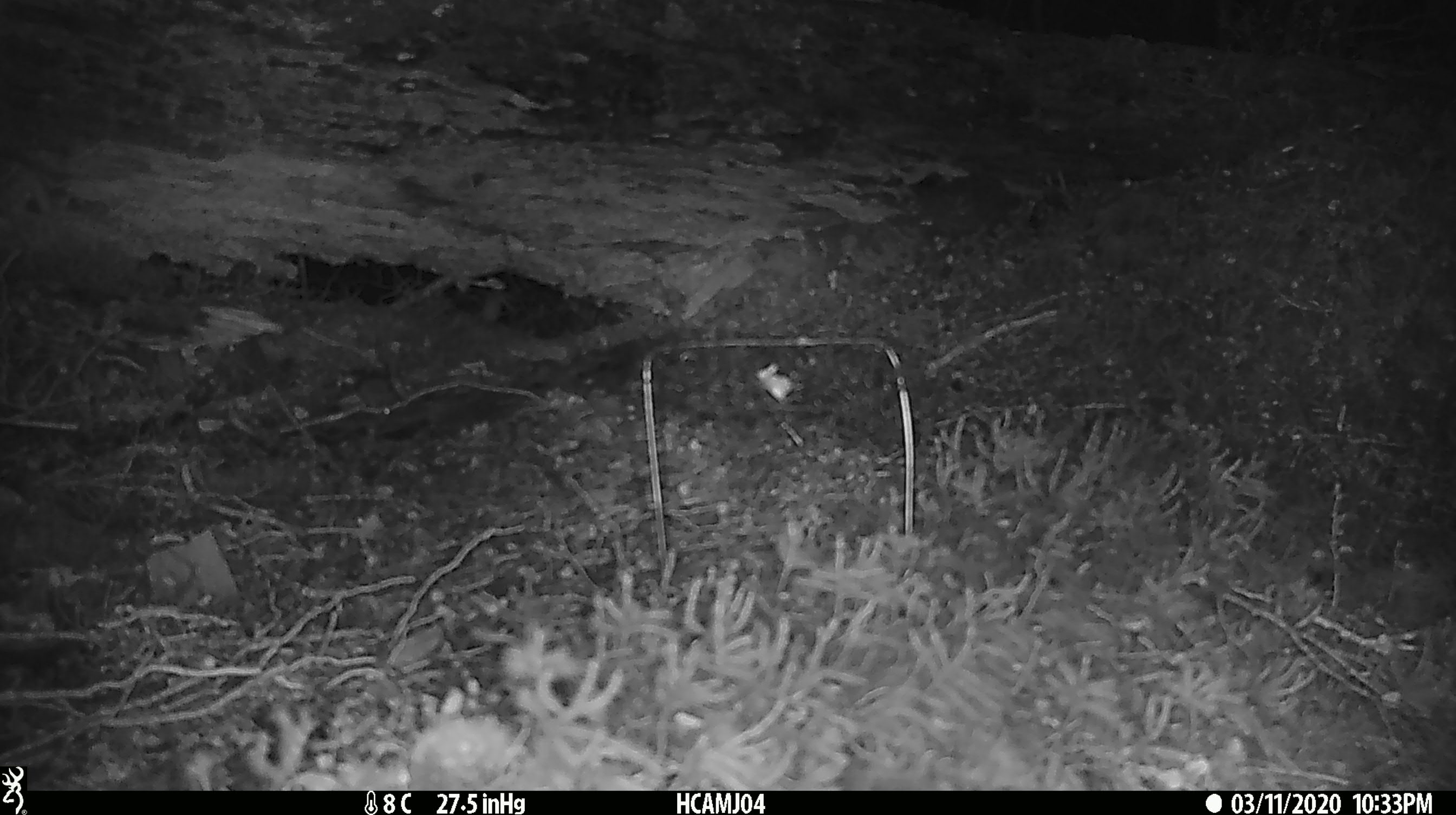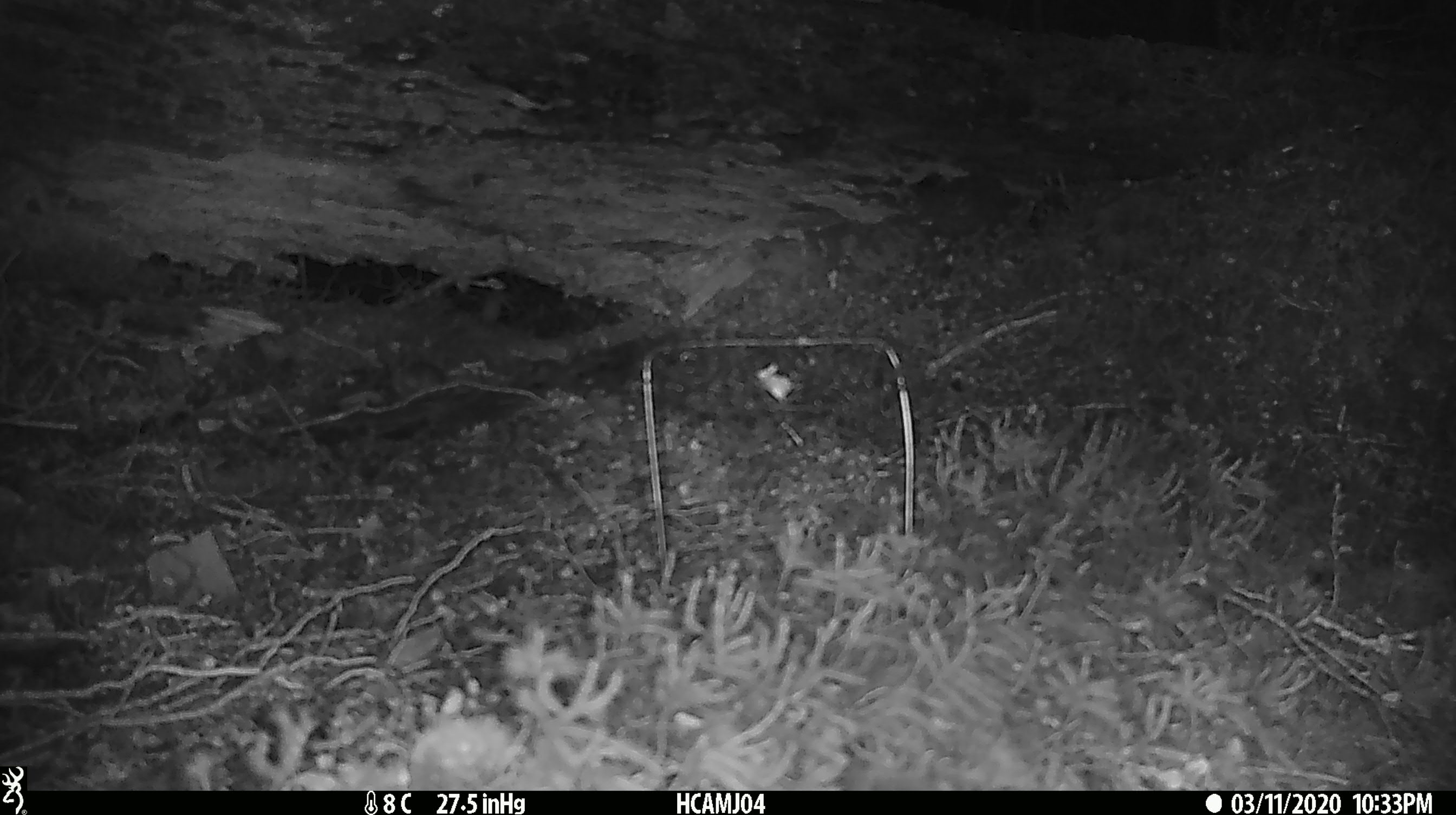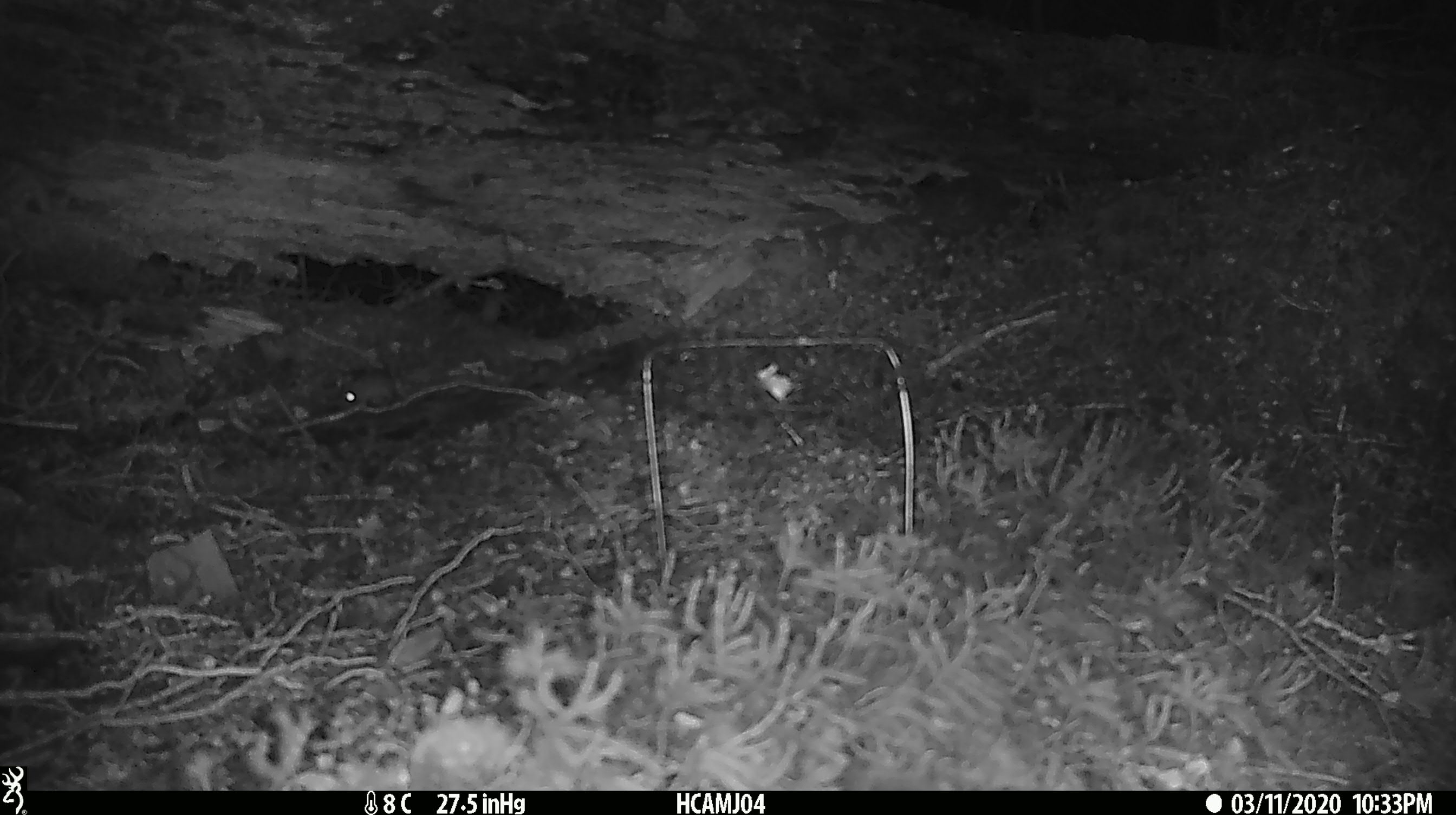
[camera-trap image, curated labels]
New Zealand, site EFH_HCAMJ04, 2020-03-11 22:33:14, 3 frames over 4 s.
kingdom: Animalia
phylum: Chordata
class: Mammalia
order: Rodentia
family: Muridae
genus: Mus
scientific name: Mus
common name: mouse